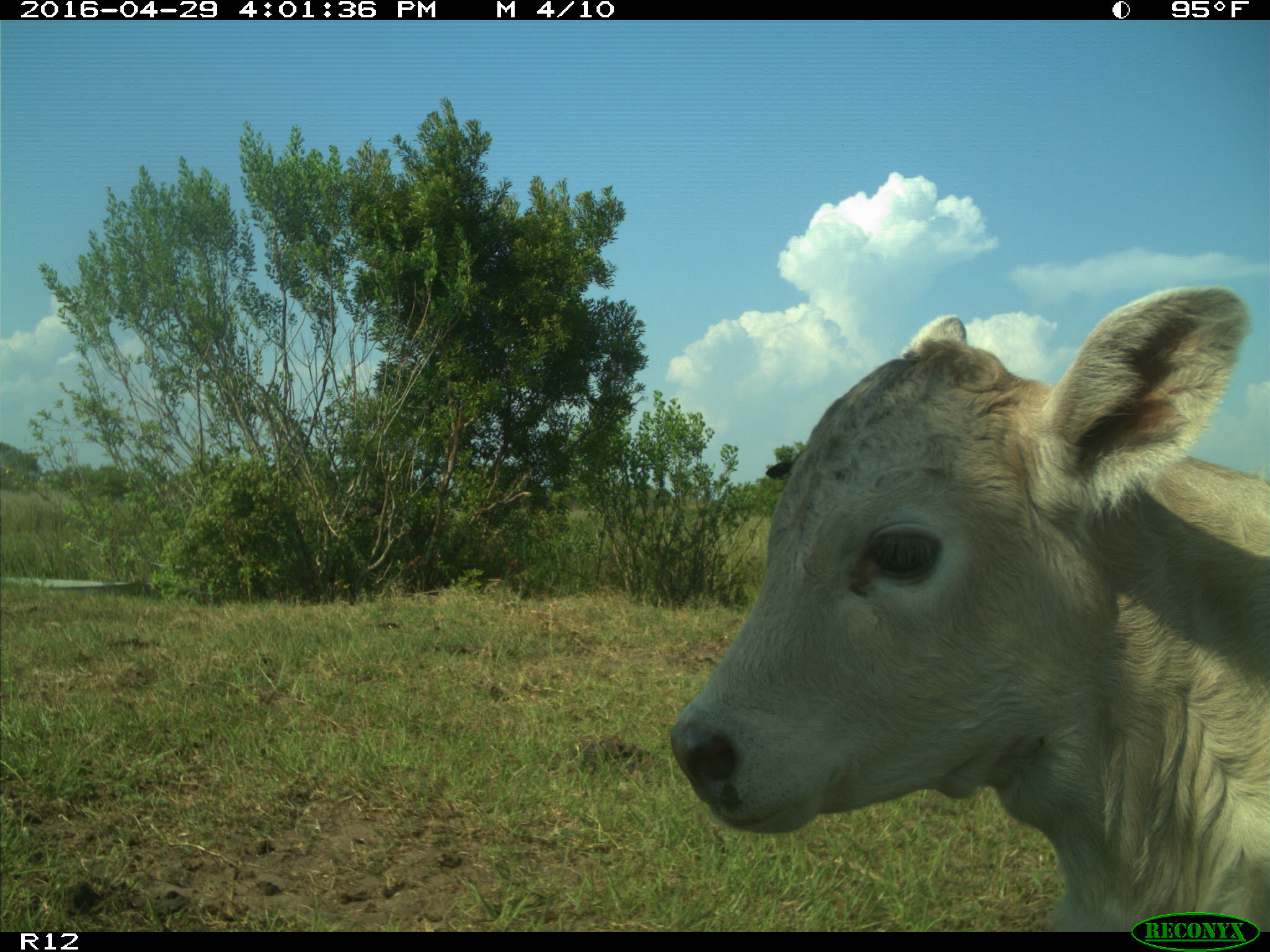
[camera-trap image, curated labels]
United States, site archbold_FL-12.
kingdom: Animalia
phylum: Chordata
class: Mammalia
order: Artiodactyla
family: Bovidae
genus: Bos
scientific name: Bos taurus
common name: domestic cow